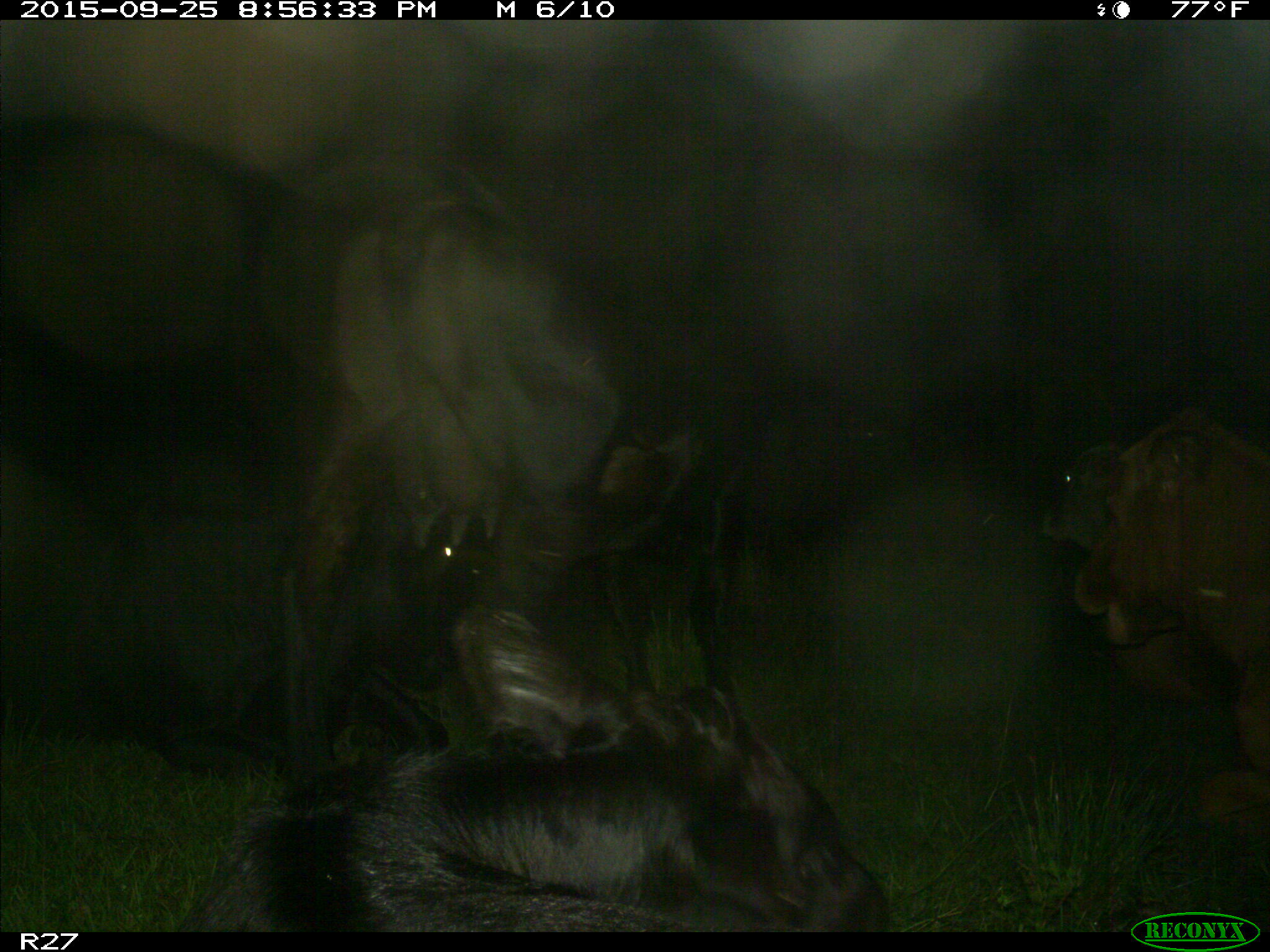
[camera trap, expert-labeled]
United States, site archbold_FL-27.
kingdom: Animalia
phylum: Chordata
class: Mammalia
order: Artiodactyla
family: Bovidae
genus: Bos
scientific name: Bos taurus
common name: domestic cow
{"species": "Bos taurus (domestic cow)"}